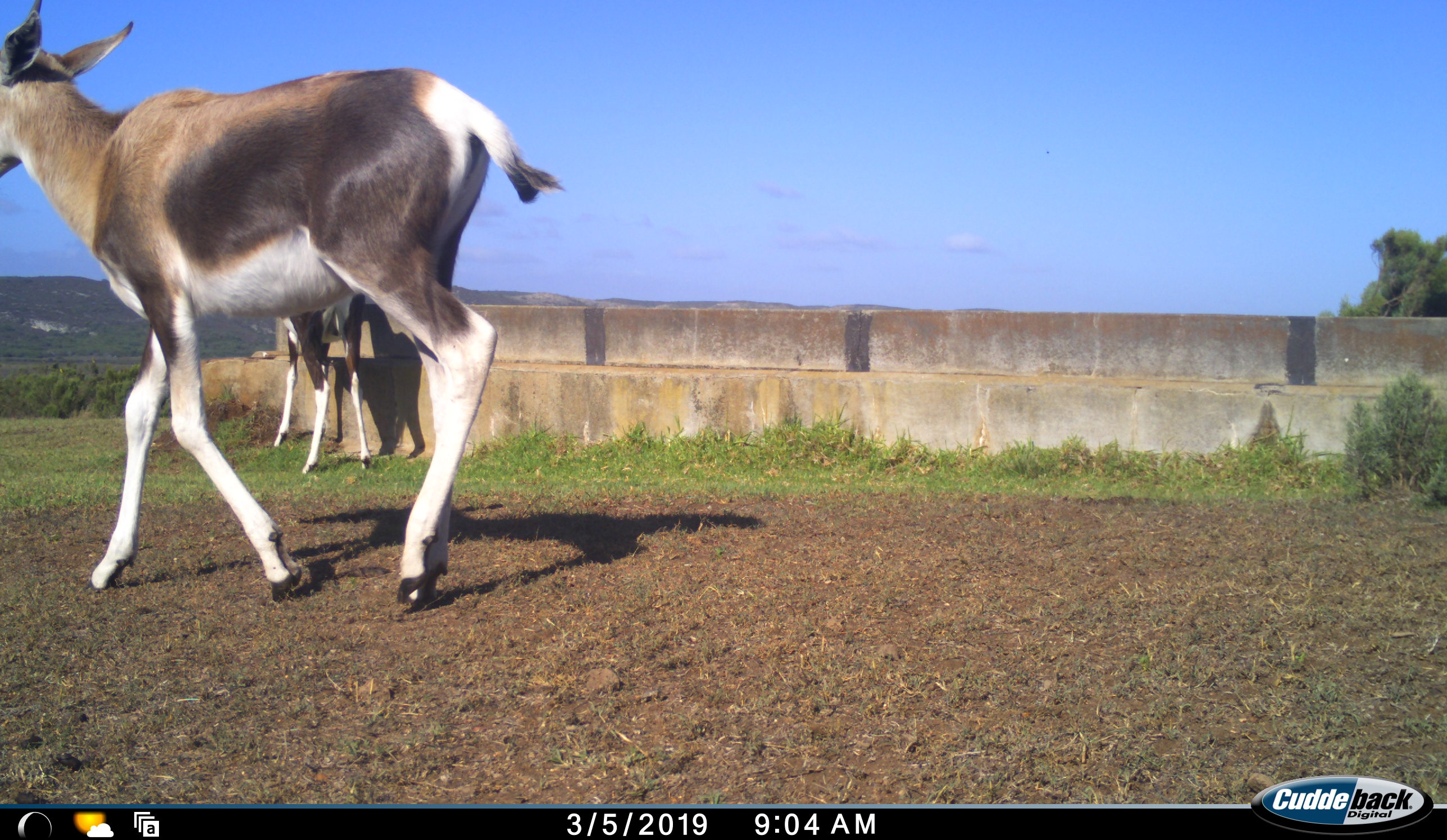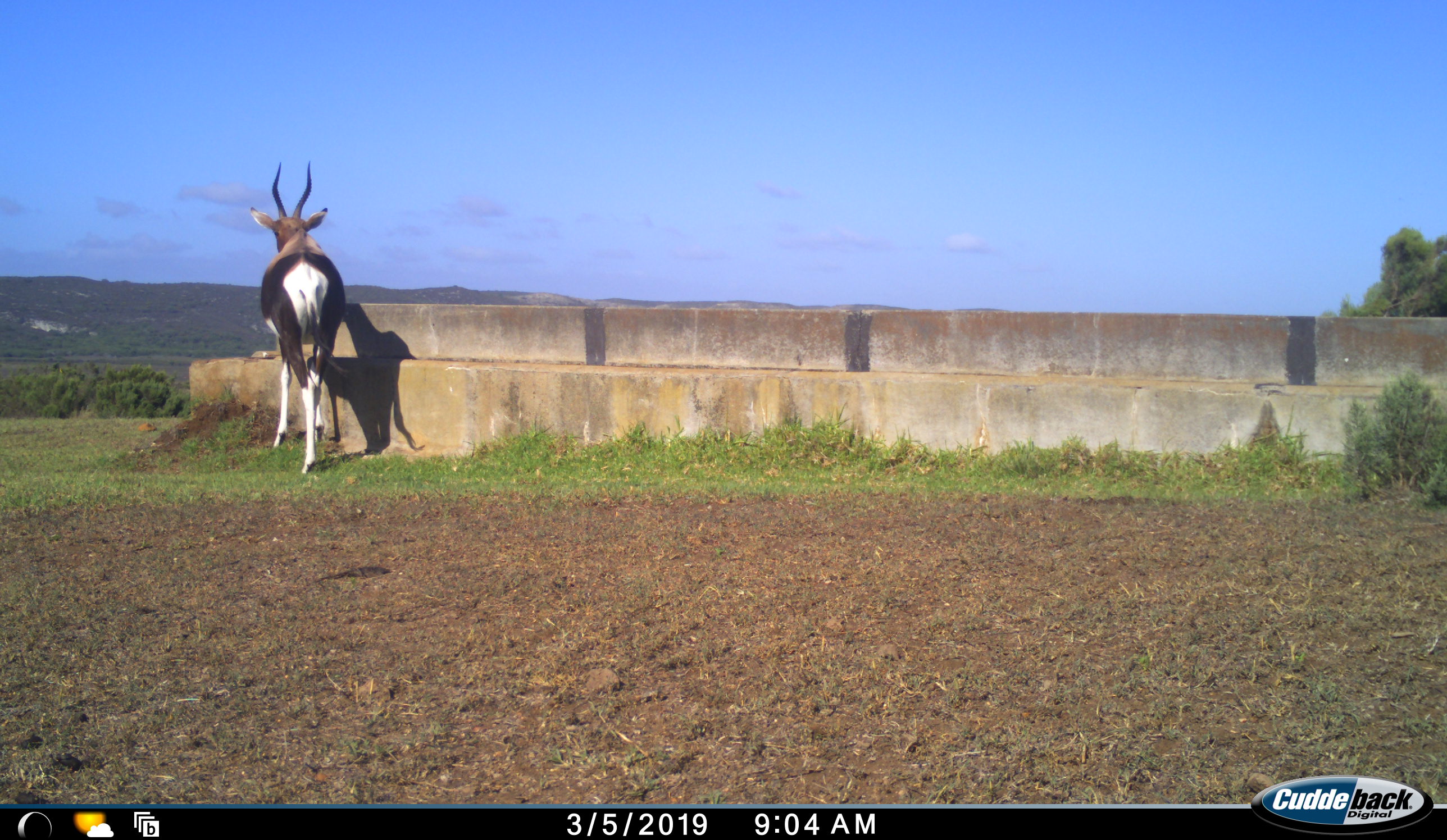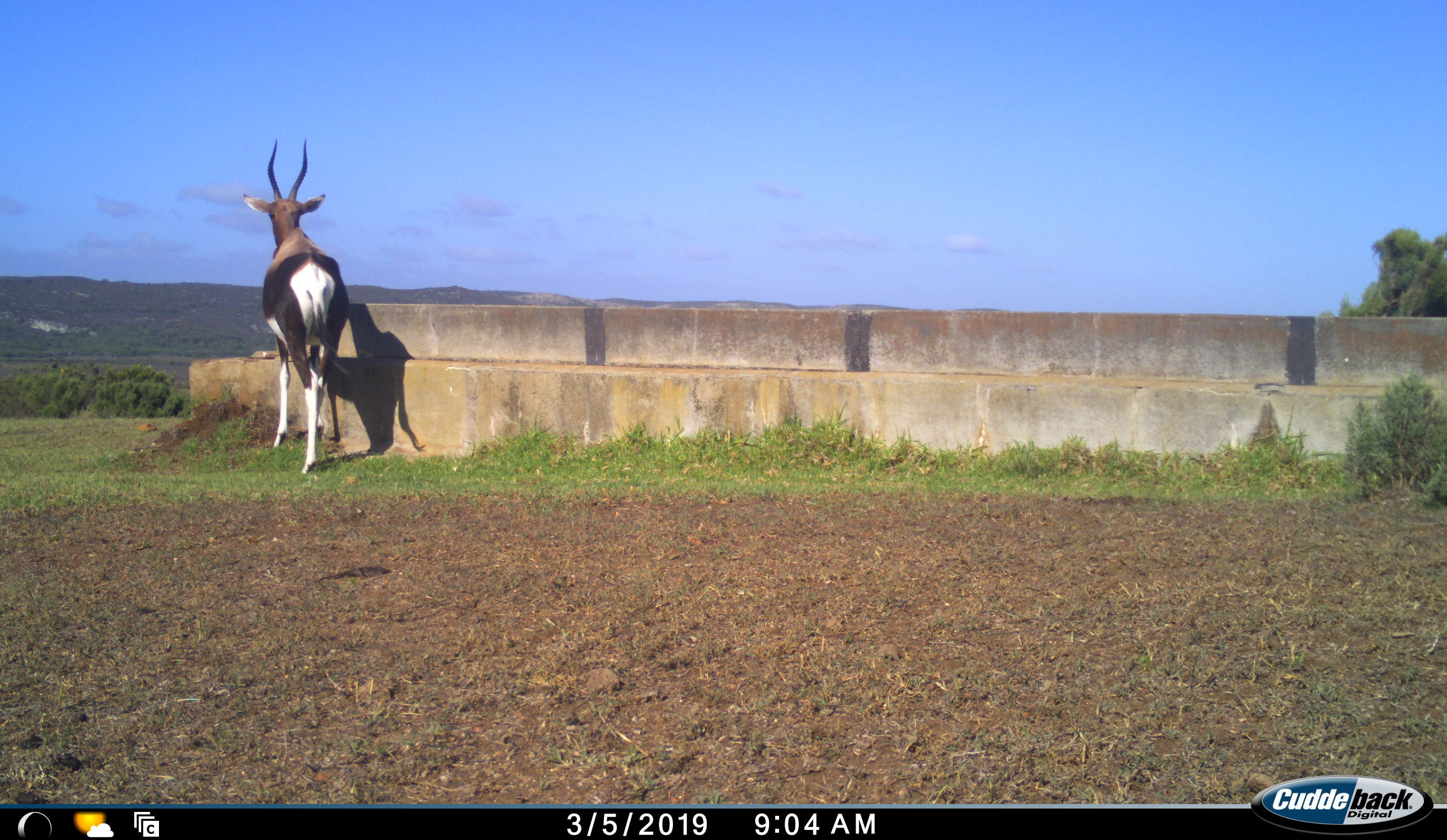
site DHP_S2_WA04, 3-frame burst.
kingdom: Animalia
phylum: Chordata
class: Mammalia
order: Artiodactyla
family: Bovidae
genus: Damaliscus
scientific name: Damaliscus pygargus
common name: bontebok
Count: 2.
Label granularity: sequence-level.